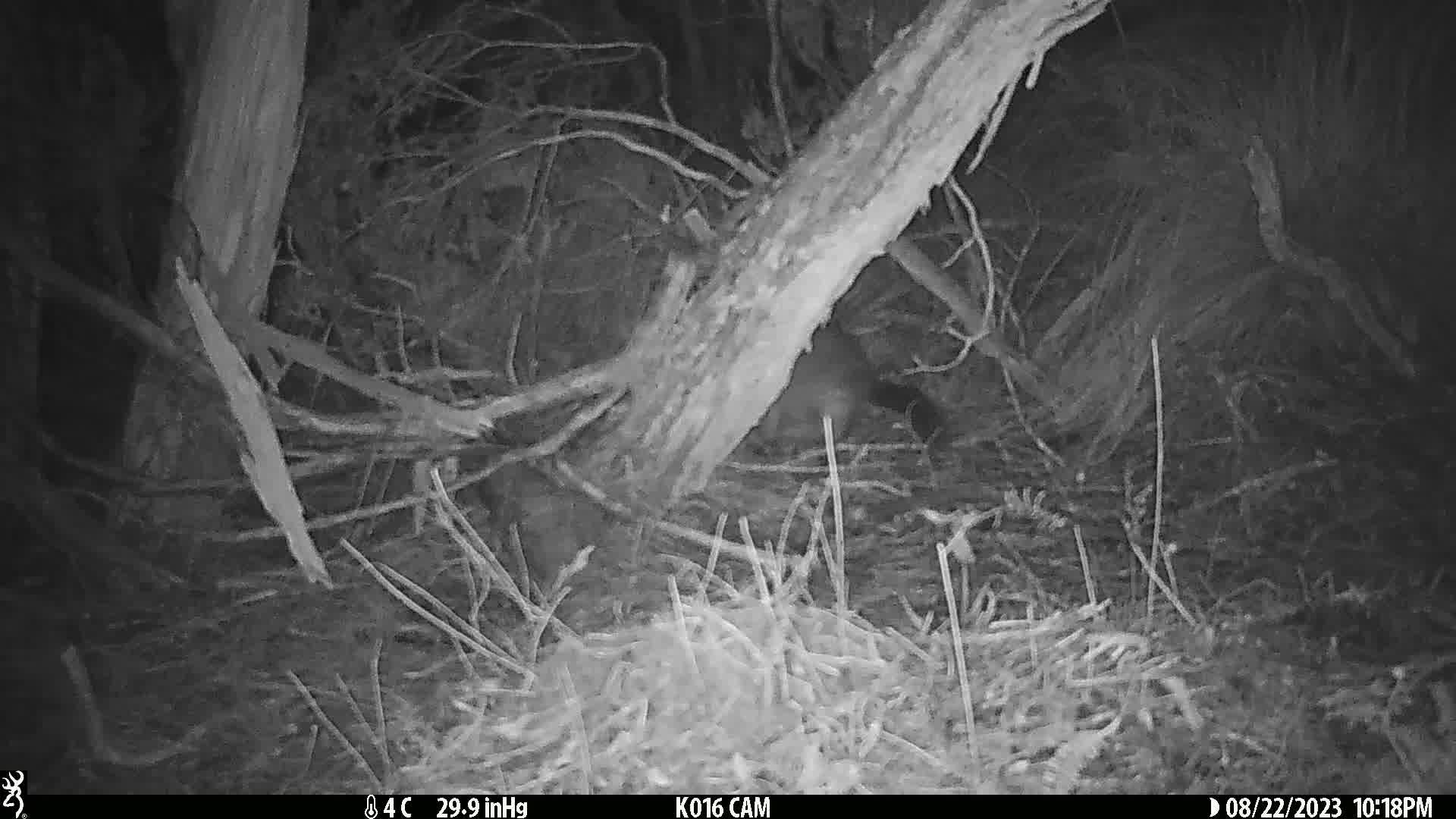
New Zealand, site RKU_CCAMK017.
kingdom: Animalia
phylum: Chordata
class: Mammalia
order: Diprotodontia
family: Phalangeridae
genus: Trichosurus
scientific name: Trichosurus vulpecula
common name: common brushtail possum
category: possum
Possum (common brushtail possum) (Trichosurus vulpecula).